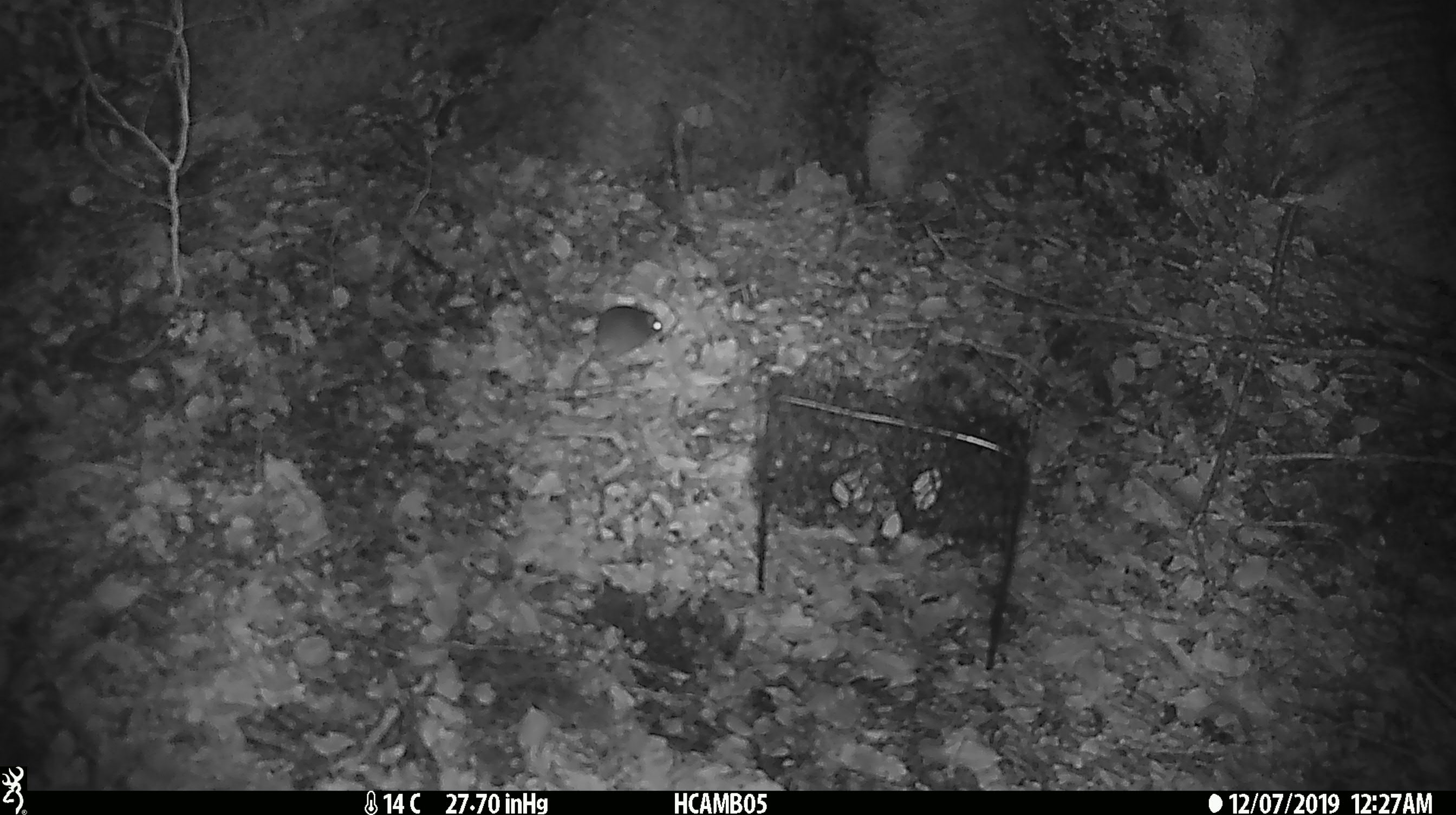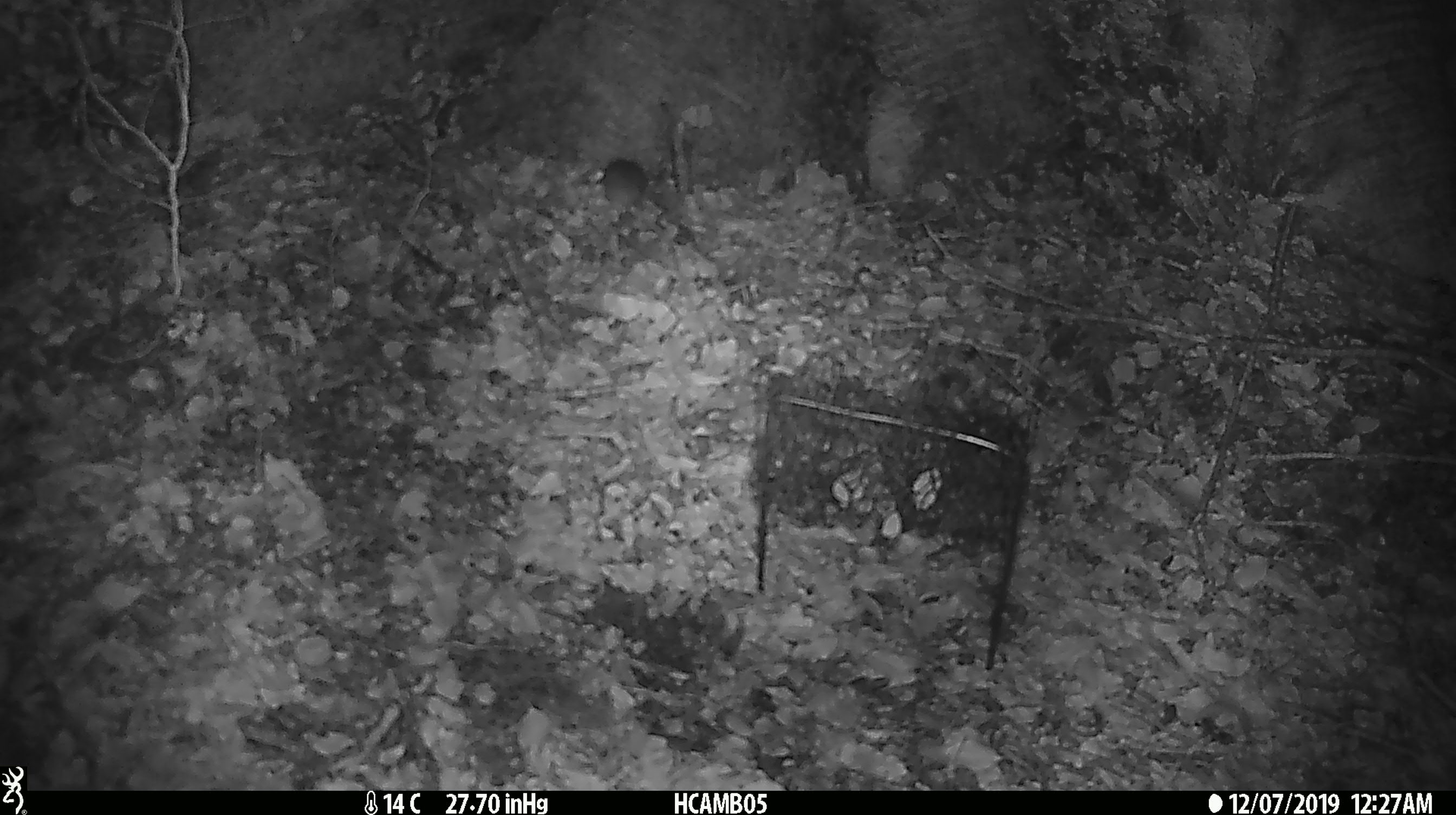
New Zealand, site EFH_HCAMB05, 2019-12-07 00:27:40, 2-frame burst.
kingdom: Animalia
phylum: Chordata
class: Mammalia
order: Rodentia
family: Muridae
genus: Mus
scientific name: Mus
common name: mouse